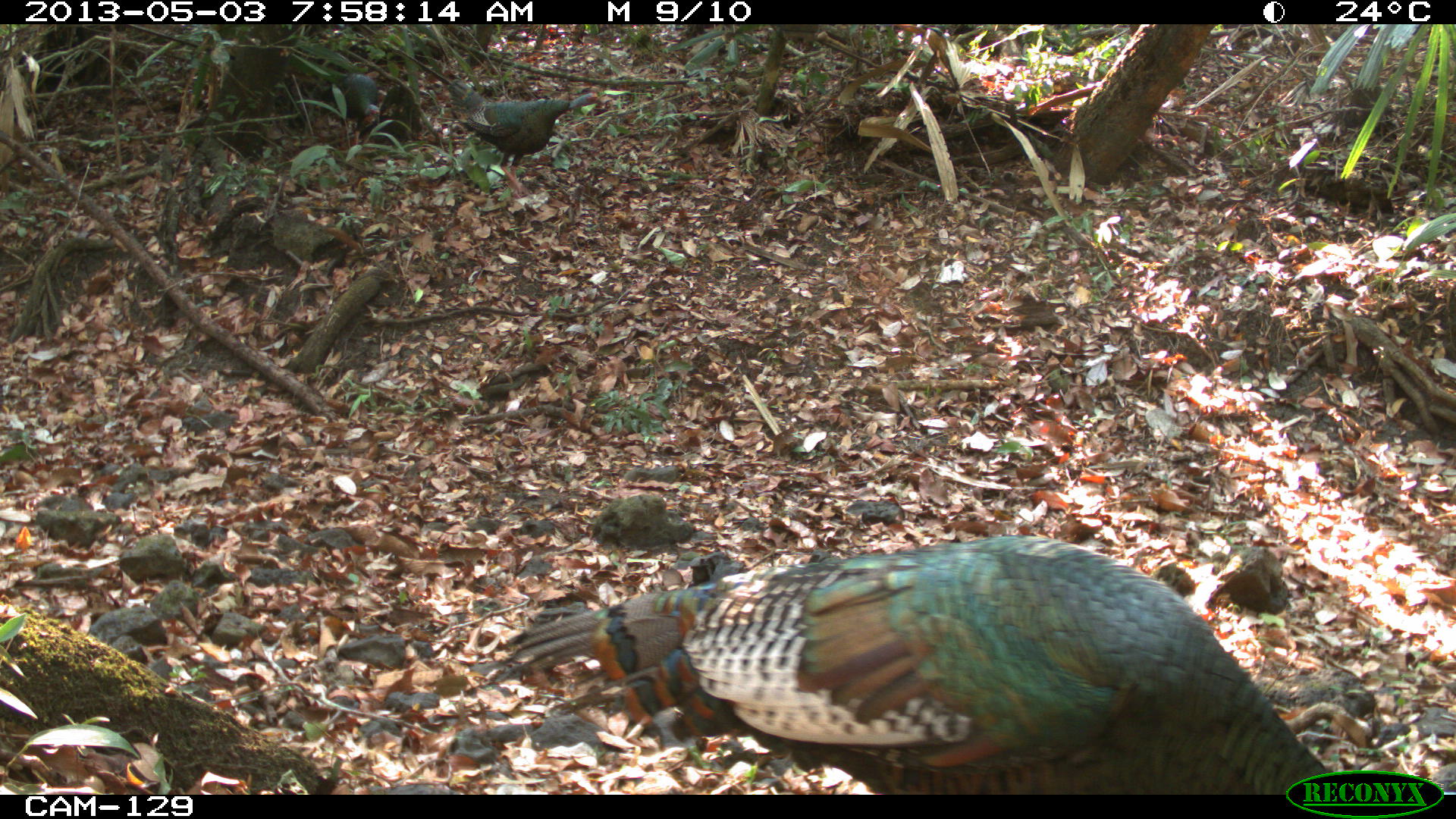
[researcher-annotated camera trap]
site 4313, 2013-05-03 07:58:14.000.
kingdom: Animalia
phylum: Chordata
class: Aves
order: Galliformes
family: Phasianidae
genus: Meleagris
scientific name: Meleagris ocellata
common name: ocellated turkey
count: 3